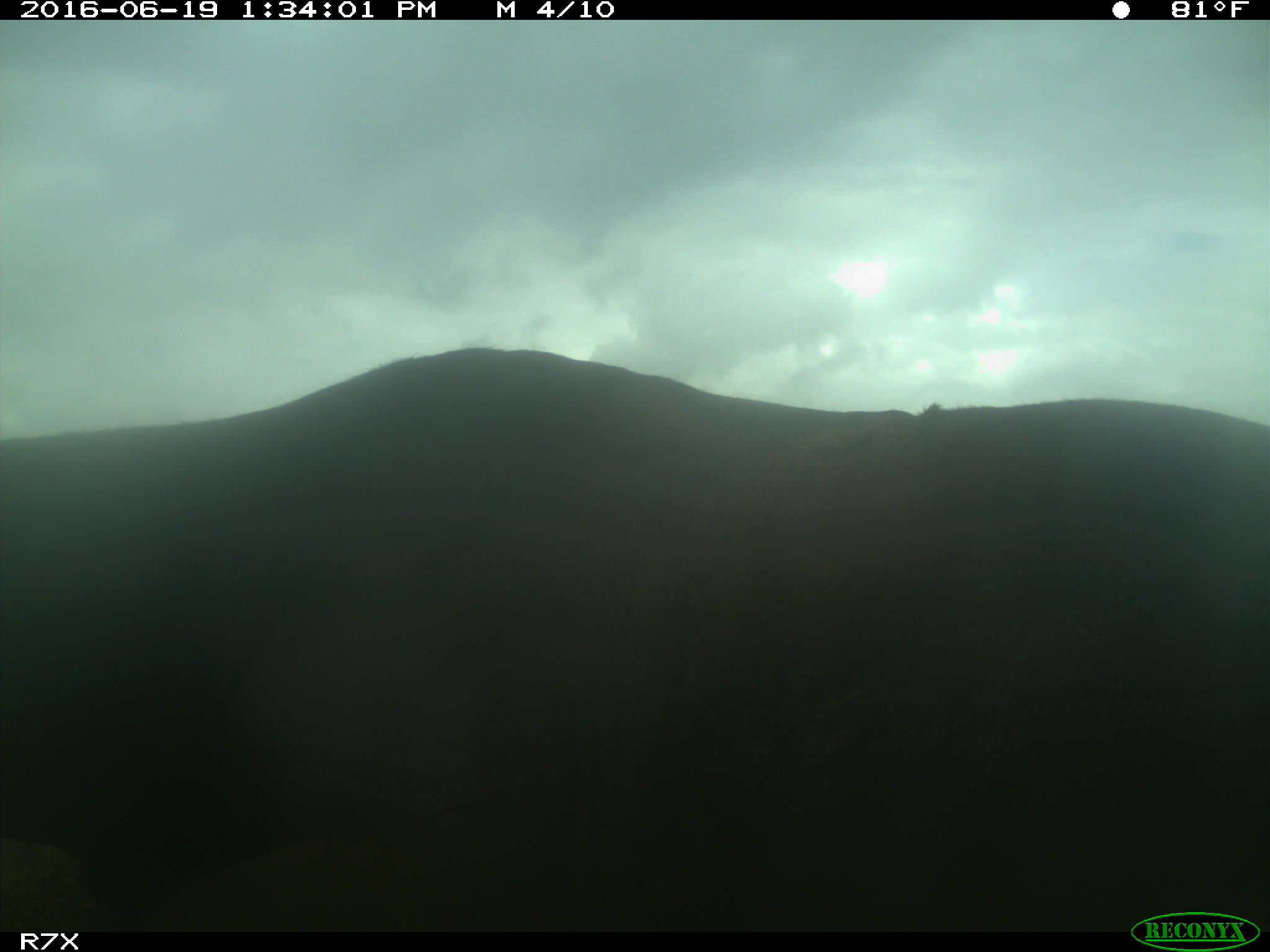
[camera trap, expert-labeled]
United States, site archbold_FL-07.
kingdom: Animalia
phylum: Chordata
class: Mammalia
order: Artiodactyla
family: Bovidae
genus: Bos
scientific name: Bos taurus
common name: domestic cow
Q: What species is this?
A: Bos taurus (domestic cow).